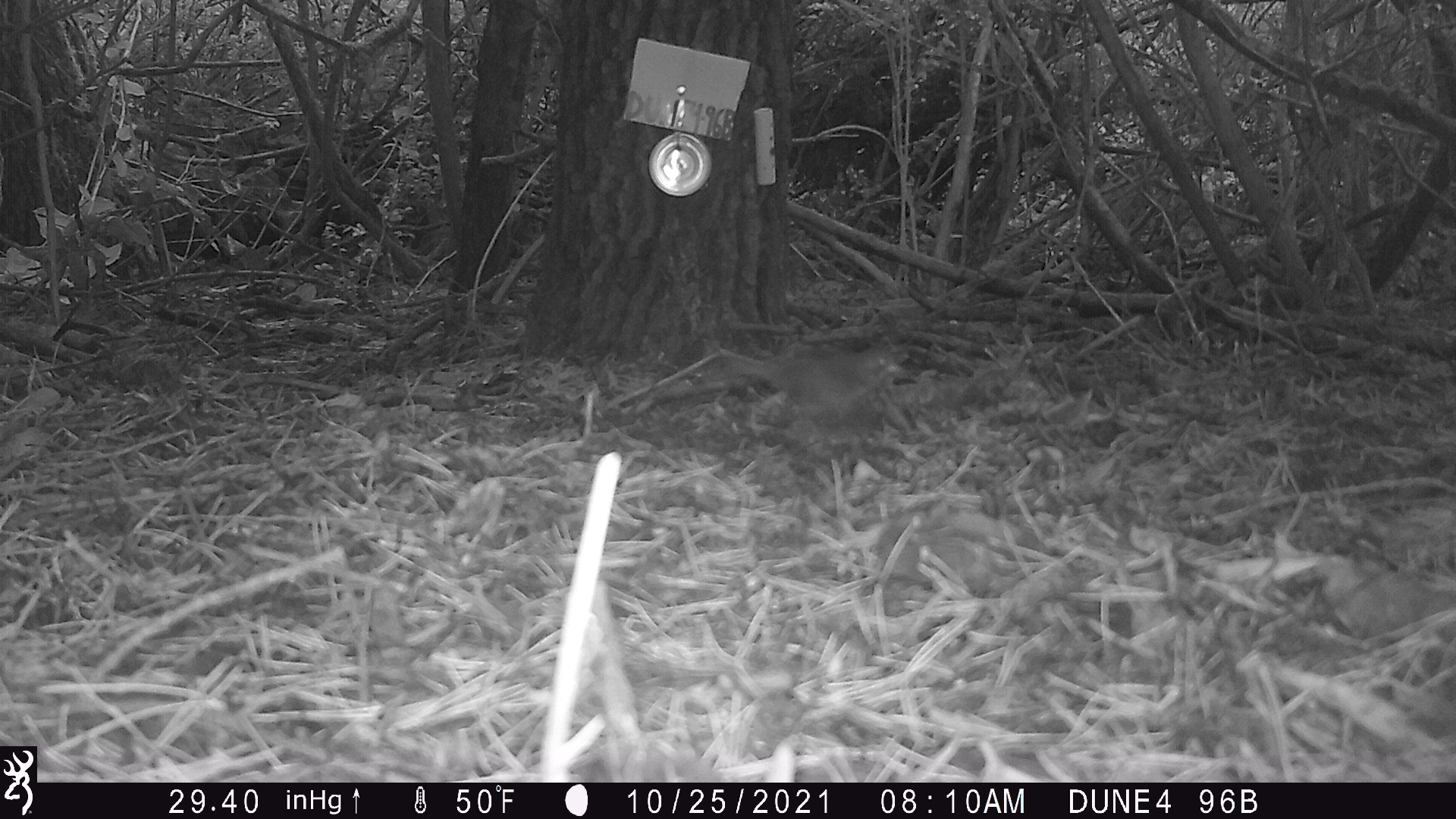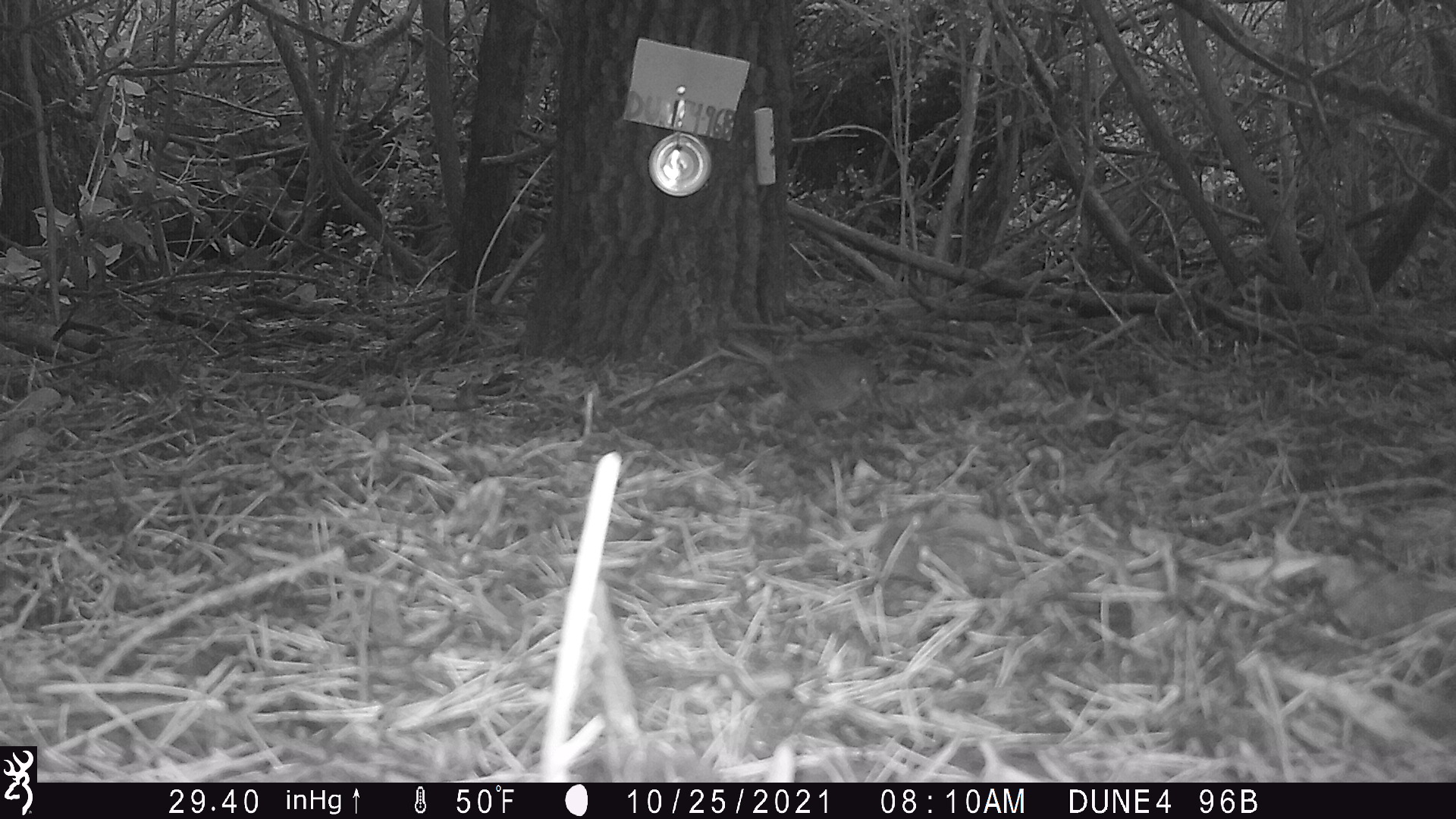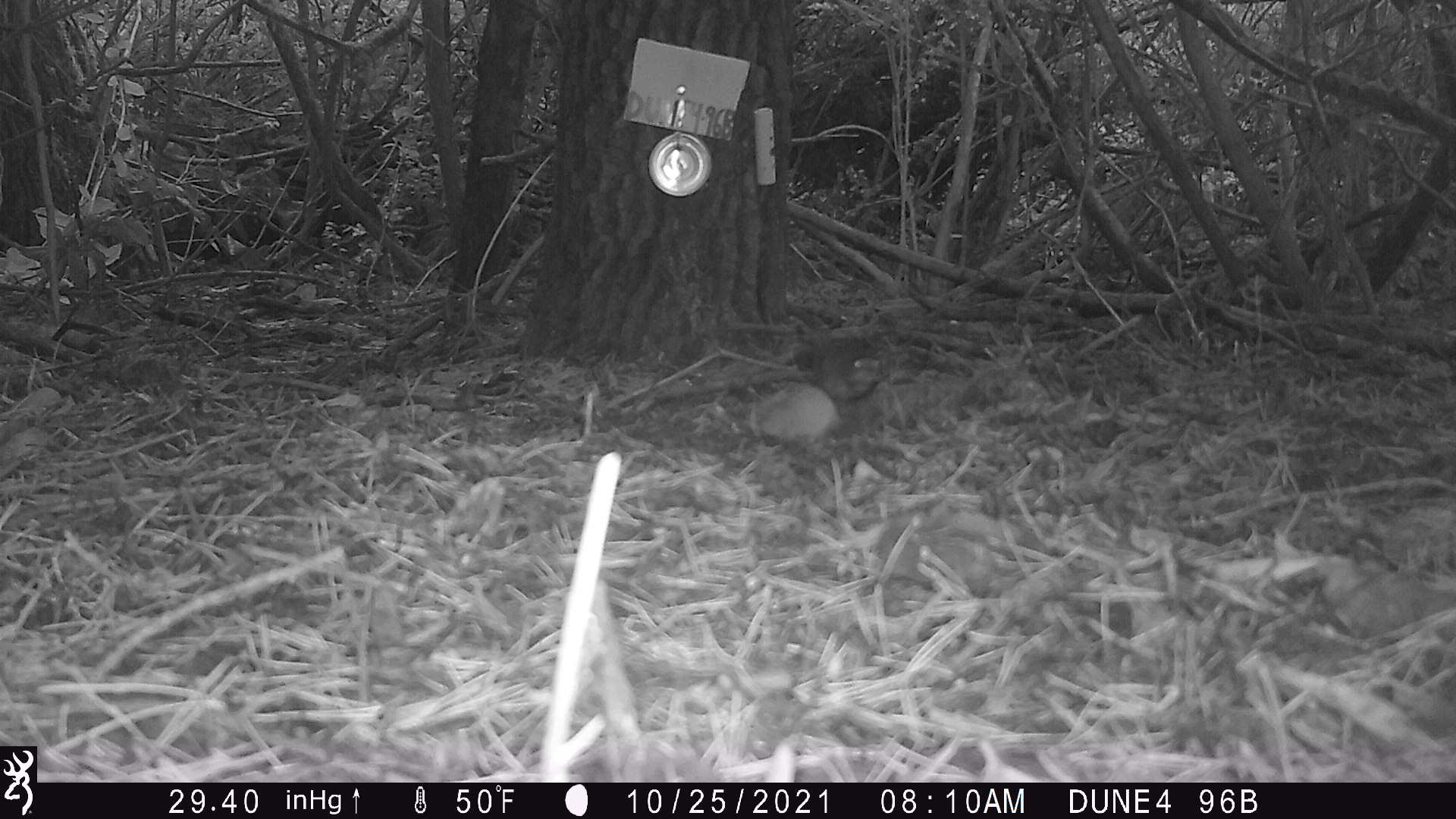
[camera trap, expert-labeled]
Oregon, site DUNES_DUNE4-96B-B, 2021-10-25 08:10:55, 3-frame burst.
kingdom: Animalia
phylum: Chordata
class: Aves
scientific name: Aves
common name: bird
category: other bird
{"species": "other bird (bird) (Aves)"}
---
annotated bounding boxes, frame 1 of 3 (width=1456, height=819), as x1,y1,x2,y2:
other bird: 690,318,927,456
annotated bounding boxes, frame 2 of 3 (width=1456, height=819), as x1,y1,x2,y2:
other bird: 704,322,897,446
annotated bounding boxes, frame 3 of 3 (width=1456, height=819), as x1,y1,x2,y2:
other bird: 785,305,893,423